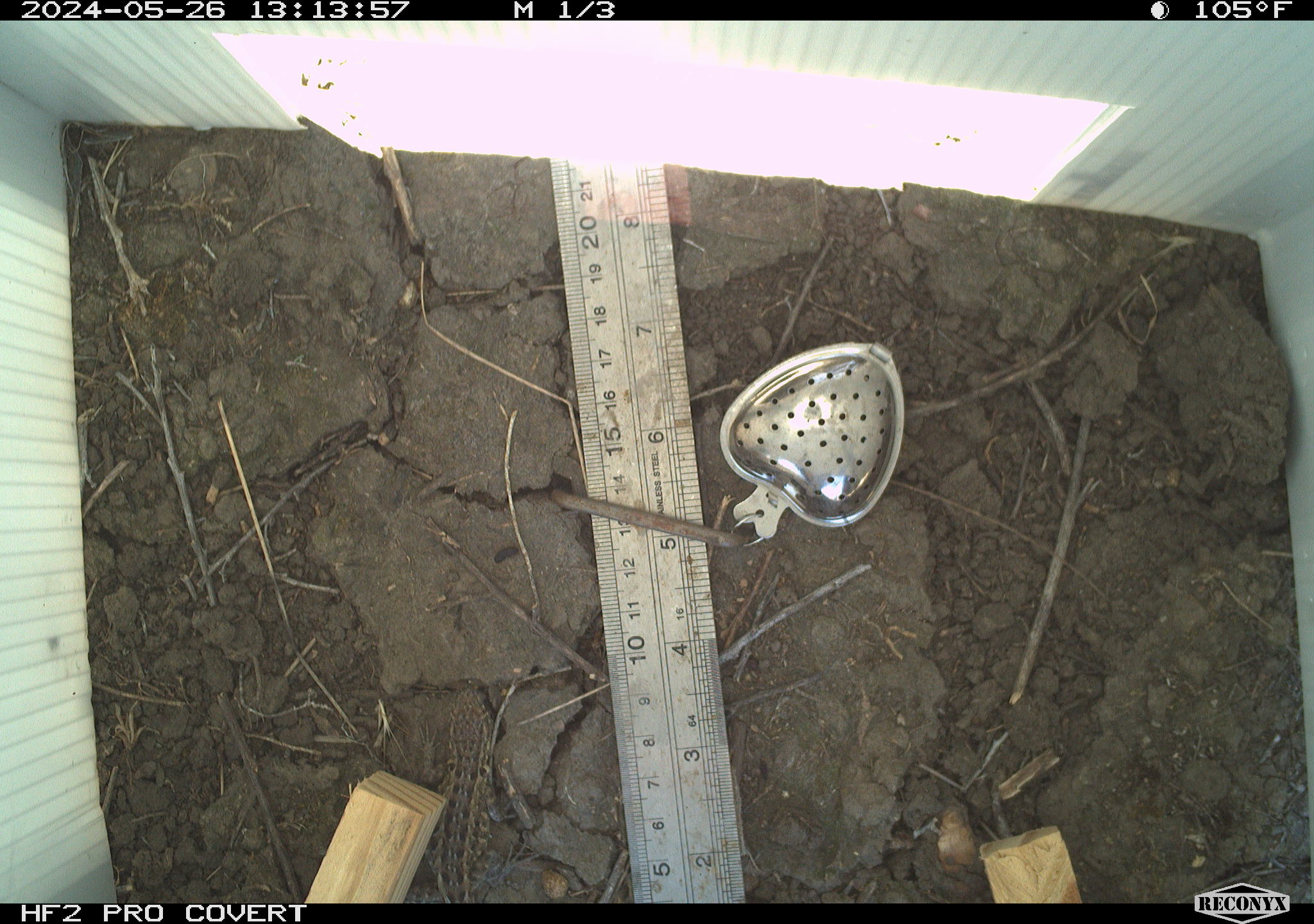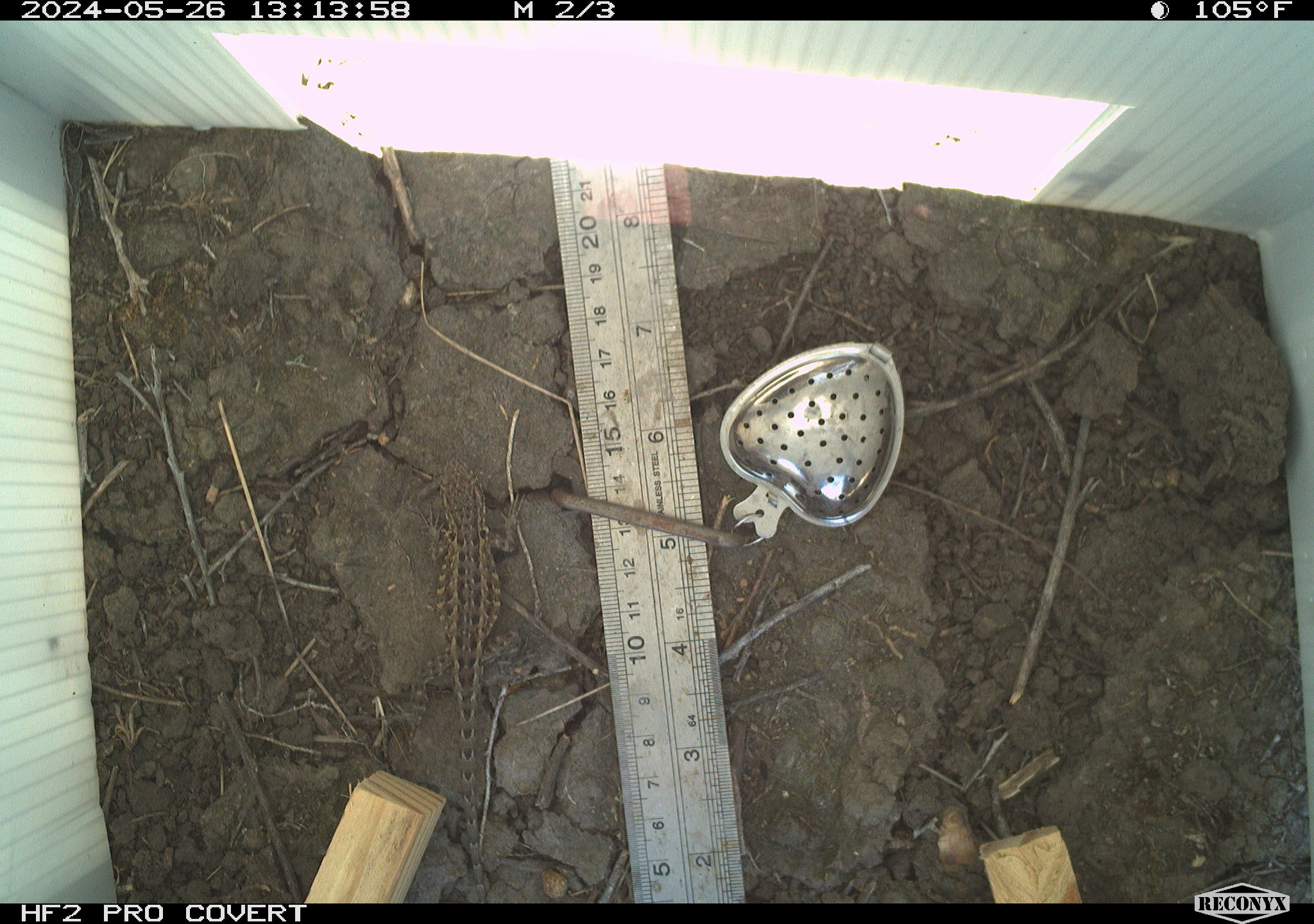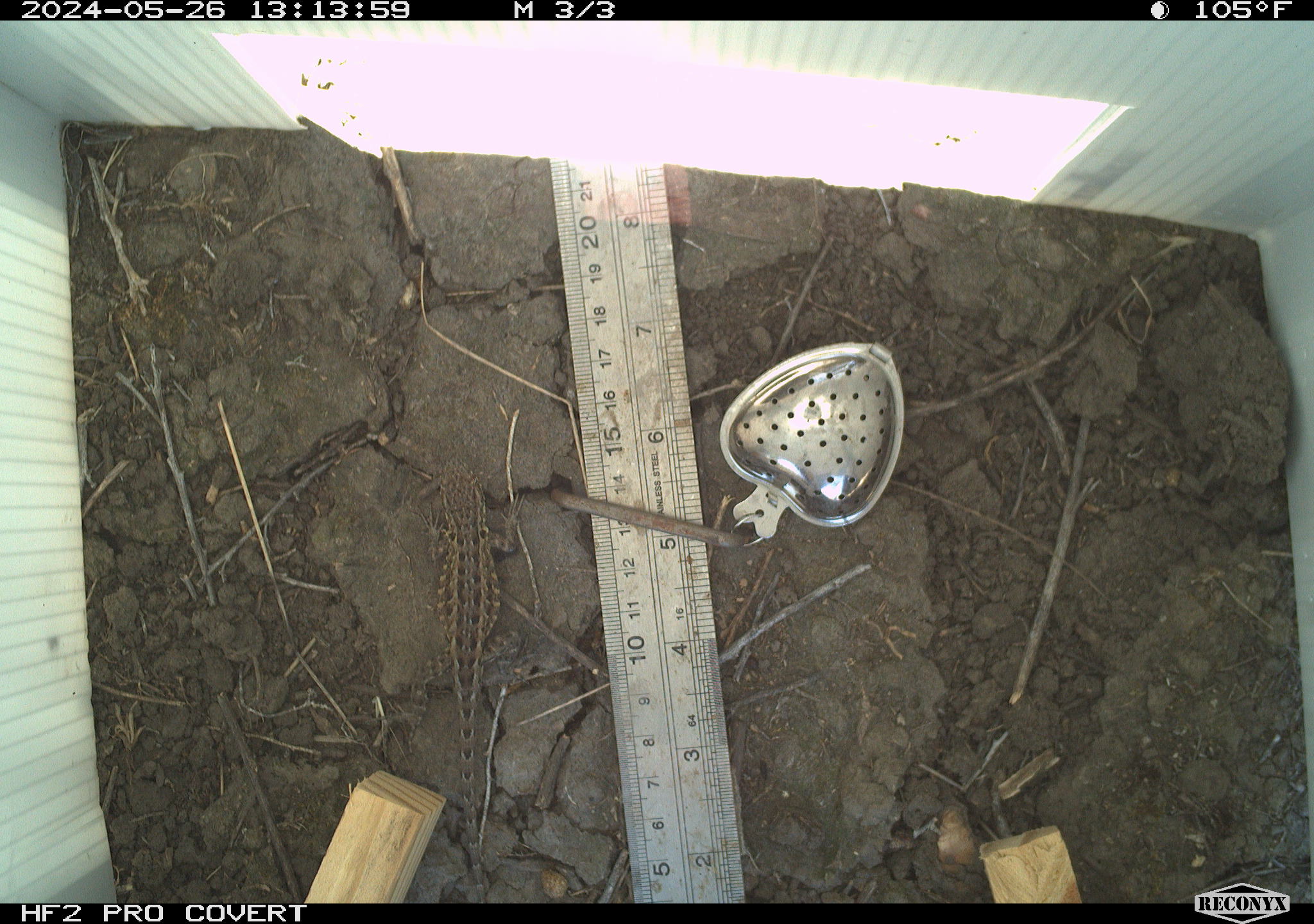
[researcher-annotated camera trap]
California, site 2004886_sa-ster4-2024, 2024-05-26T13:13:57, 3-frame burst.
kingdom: Animalia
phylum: Chordata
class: Reptilia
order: Squamata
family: Phrynosomatidae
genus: Uta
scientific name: Uta stansburiana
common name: common side-blotched lizard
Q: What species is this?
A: Common side-blotched lizard (Uta stansburiana).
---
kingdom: Animalia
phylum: Chordata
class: Reptilia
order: Squamata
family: Phrynosomatidae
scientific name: Phrynosomatidae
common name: phrynosomatid lizards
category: phrynosomatidae family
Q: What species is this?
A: Phrynosomatidae family (phrynosomatid lizards) (Phrynosomatidae).